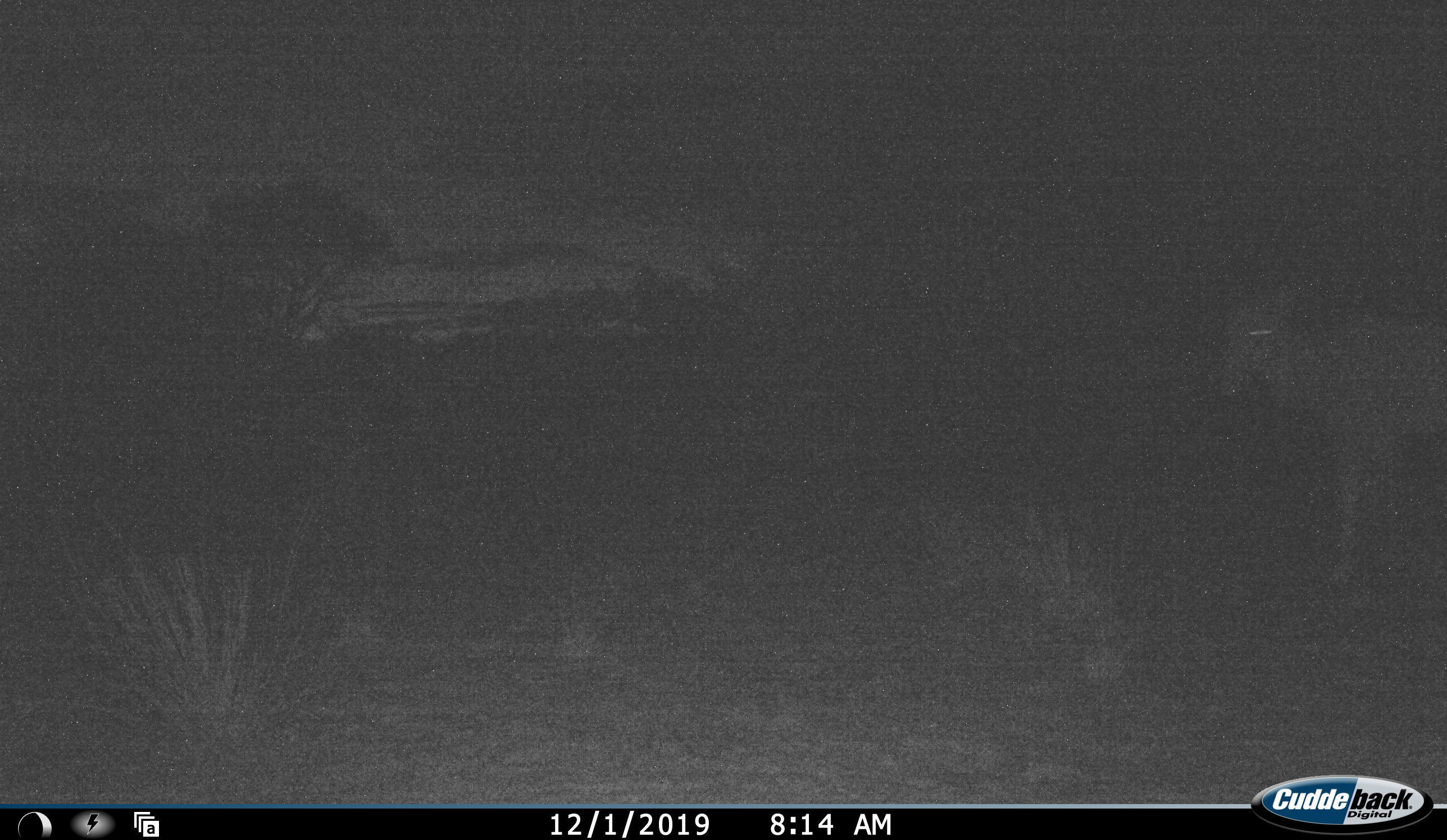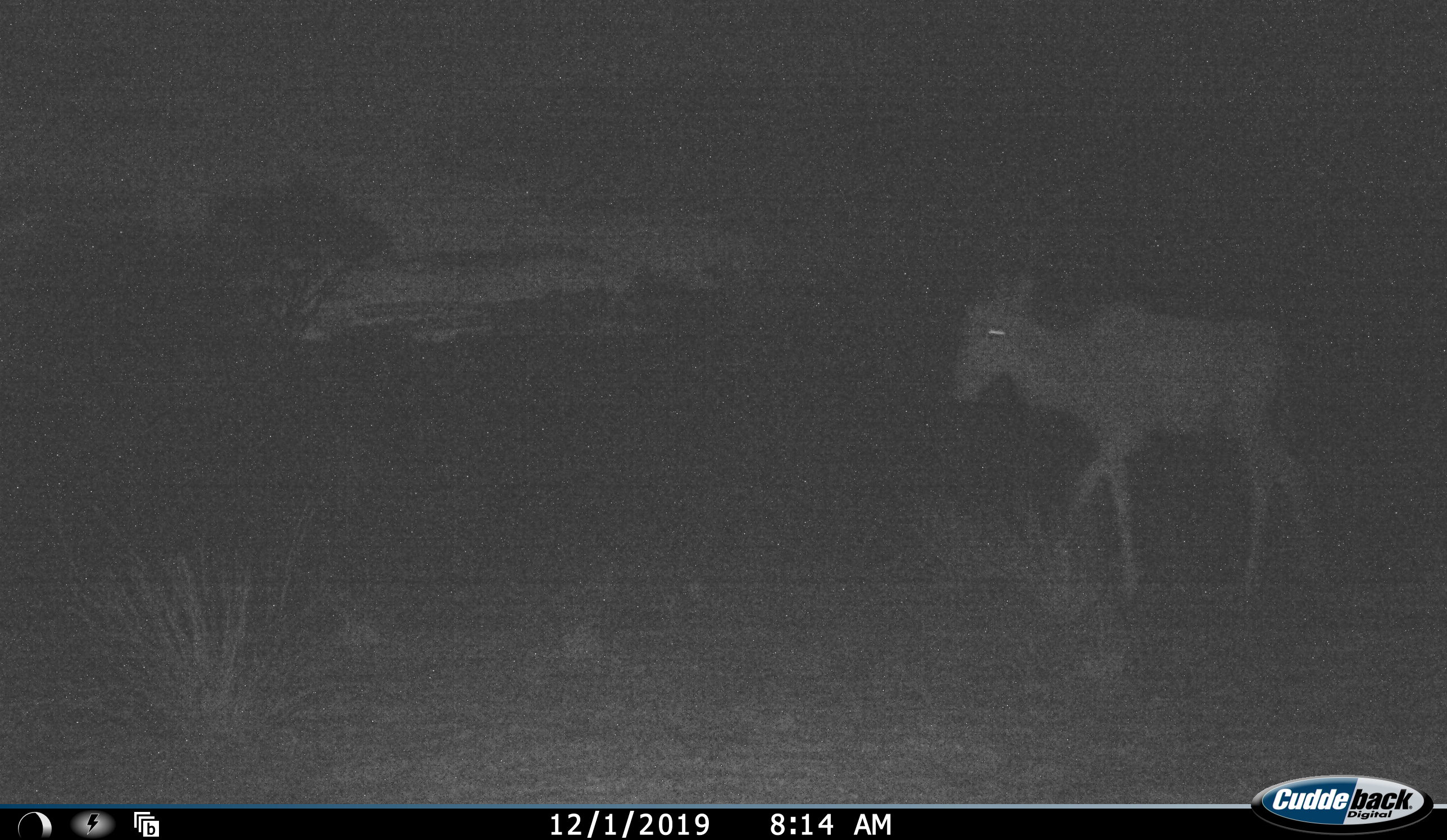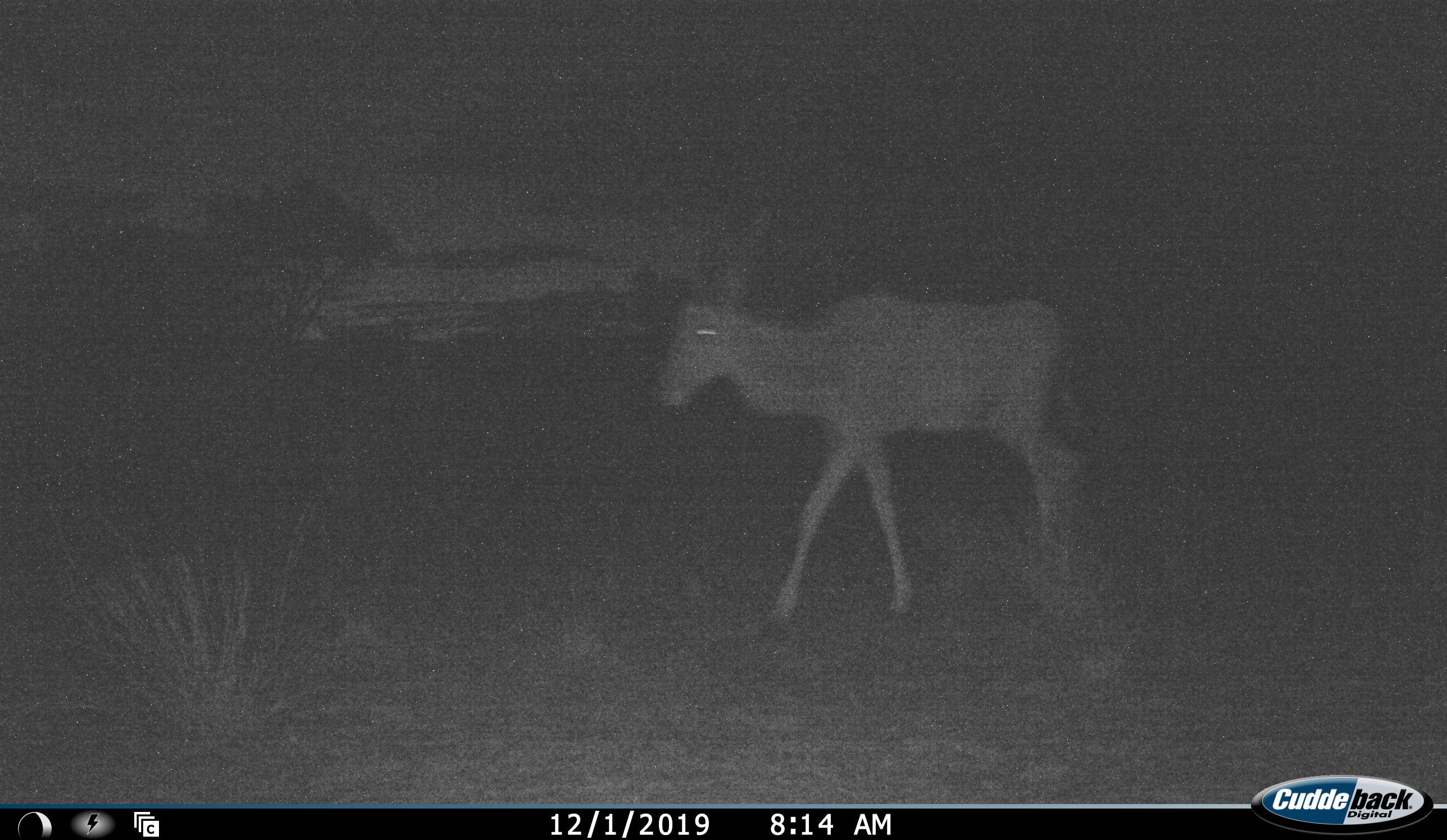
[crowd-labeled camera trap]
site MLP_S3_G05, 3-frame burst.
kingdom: Animalia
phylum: Chordata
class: Mammalia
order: Artiodactyla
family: Bovidae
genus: Tragelaphus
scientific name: Tragelaphus oryx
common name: eland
Eland (Tragelaphus oryx), count 1. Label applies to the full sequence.